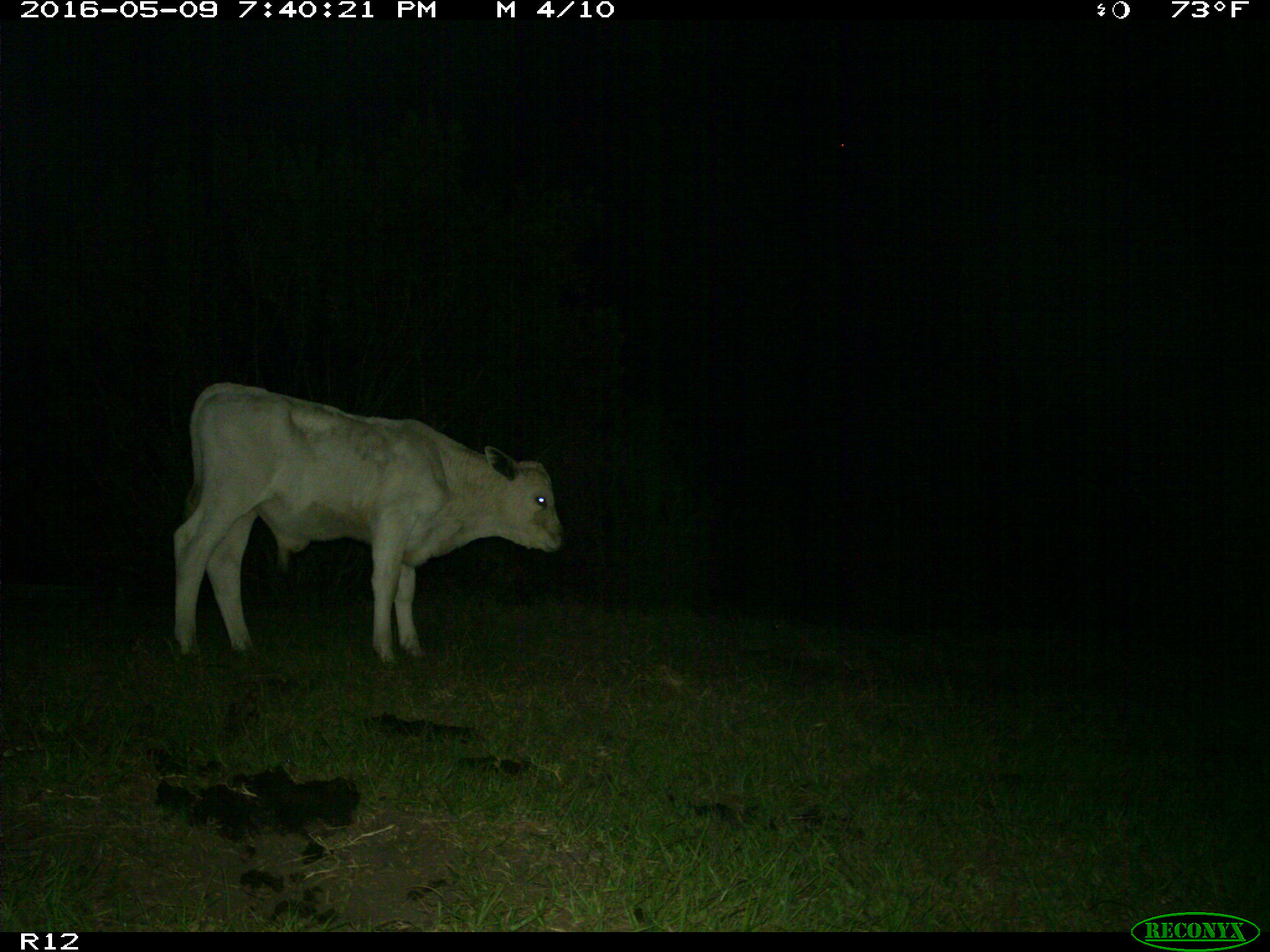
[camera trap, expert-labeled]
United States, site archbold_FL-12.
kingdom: Animalia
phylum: Chordata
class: Mammalia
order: Artiodactyla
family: Bovidae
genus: Bos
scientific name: Bos taurus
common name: domestic cow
Bos taurus (domestic cow).